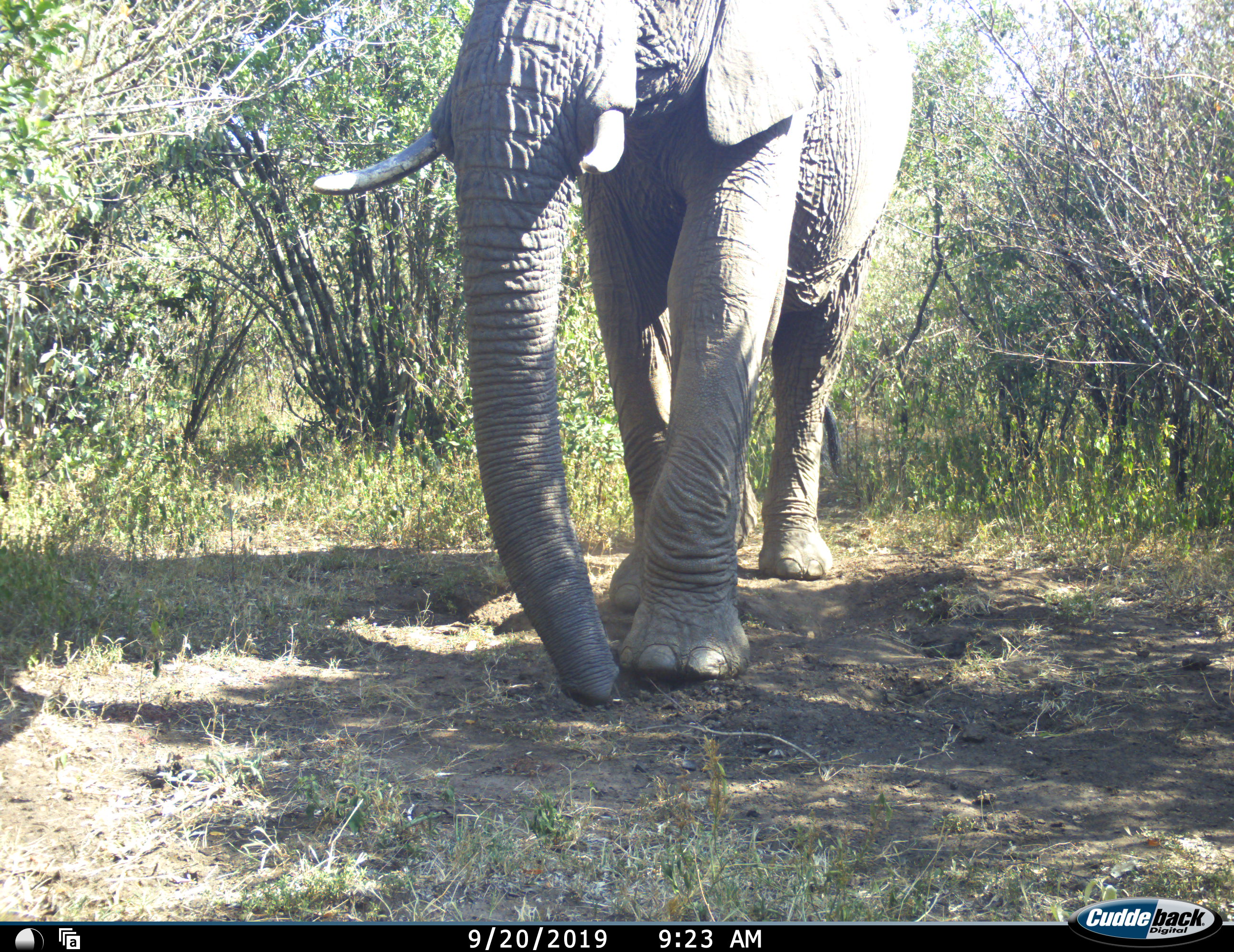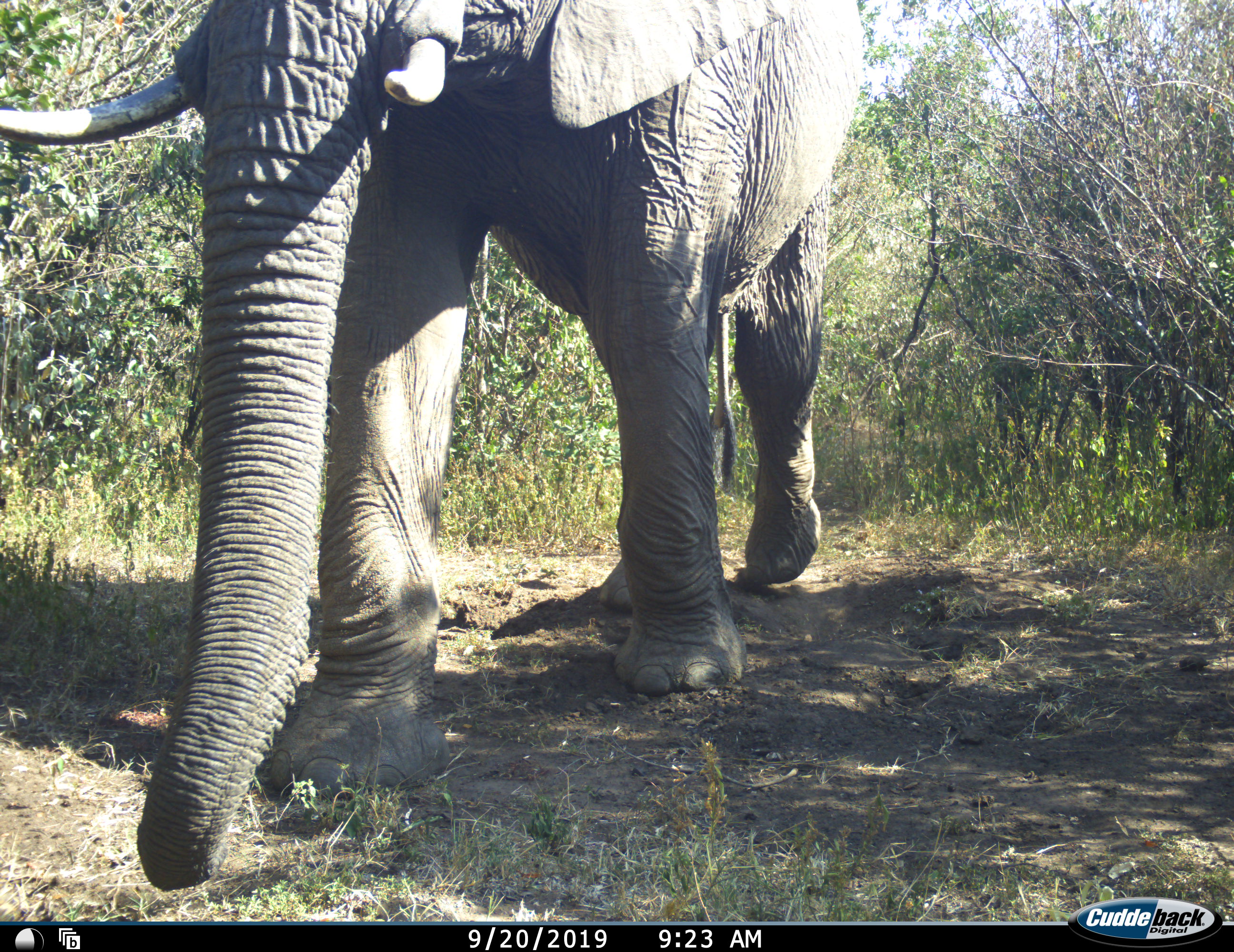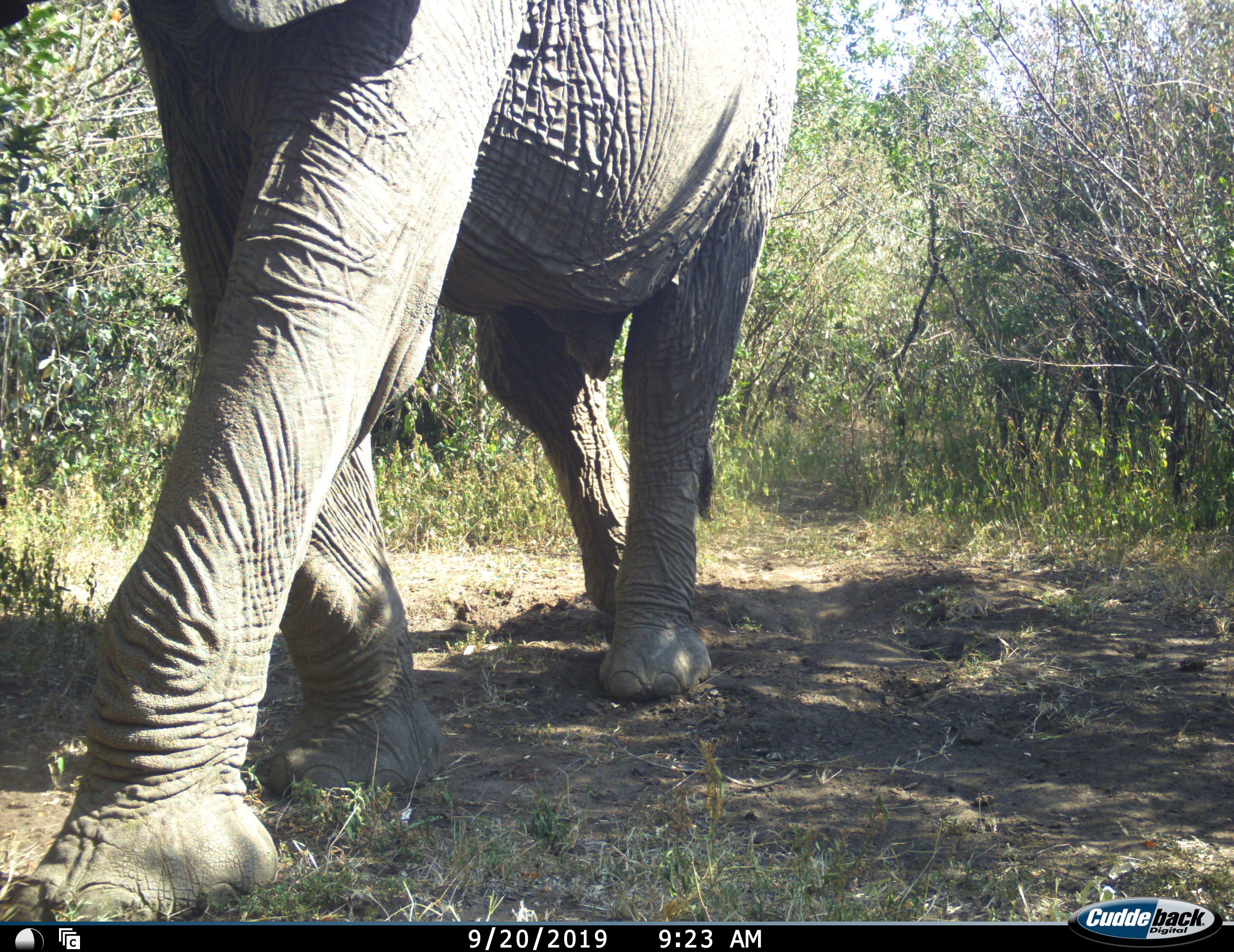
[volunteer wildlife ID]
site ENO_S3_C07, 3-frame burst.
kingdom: Animalia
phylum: Chordata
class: Mammalia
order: Proboscidea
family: Elephantidae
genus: Loxodonta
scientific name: Loxodonta africana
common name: african bush elephant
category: elephant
Elephant (african bush elephant) (Loxodonta africana), count 1. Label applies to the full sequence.